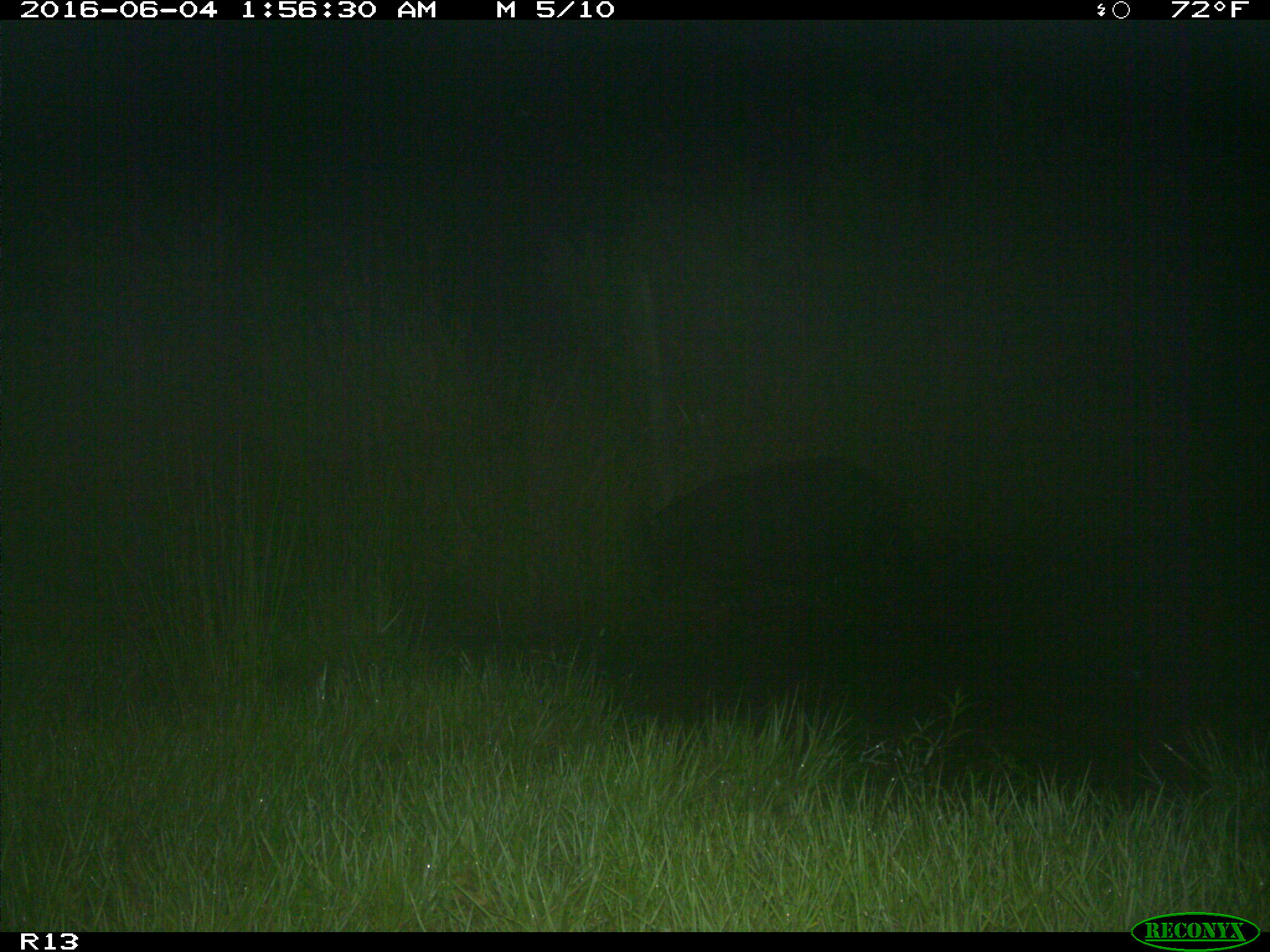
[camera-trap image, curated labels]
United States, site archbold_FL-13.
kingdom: Animalia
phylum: Chordata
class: Mammalia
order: Artiodactyla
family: Suidae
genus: Sus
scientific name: Sus scrofa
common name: wild boar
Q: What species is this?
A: Sus scrofa (wild boar).